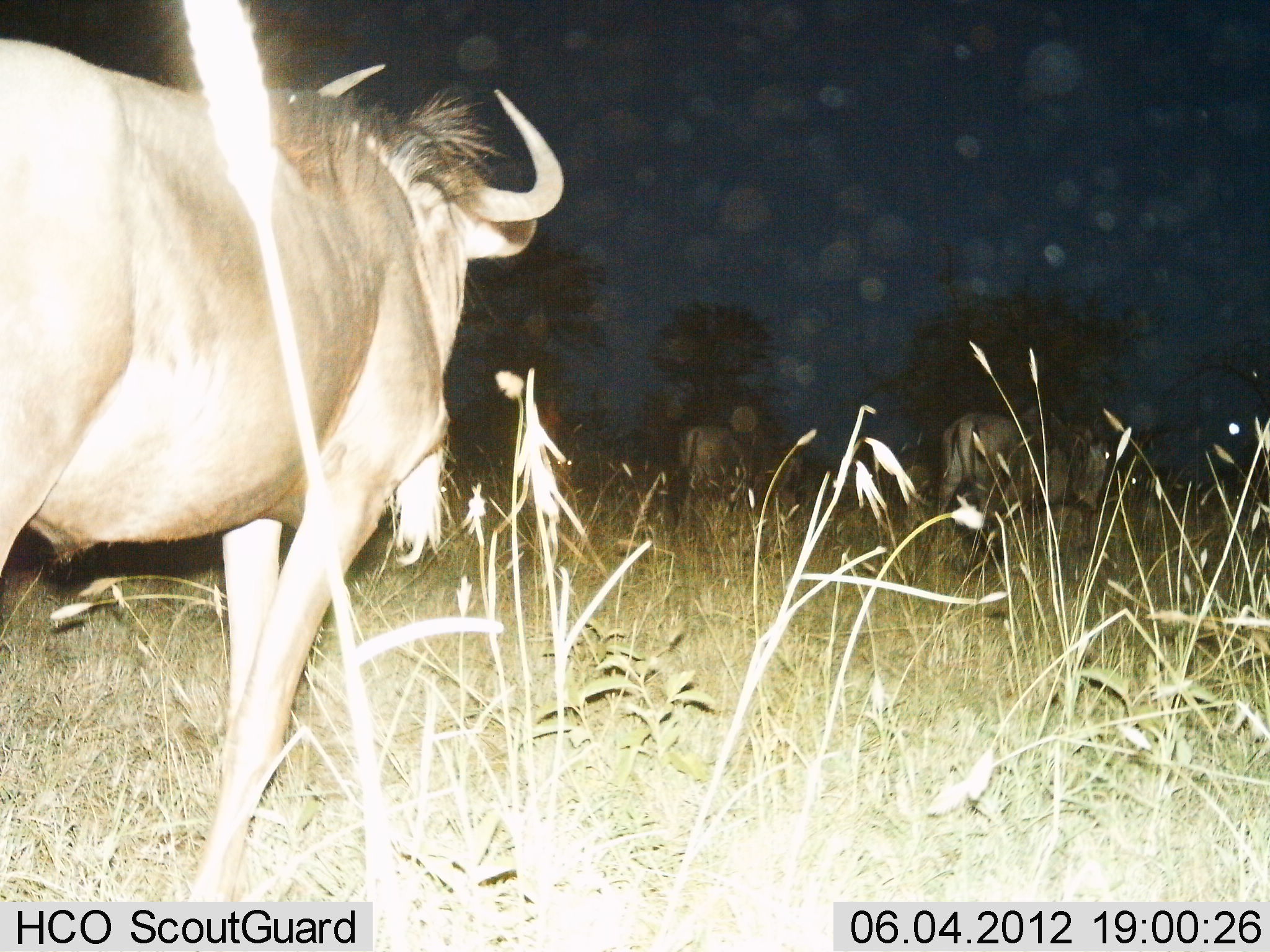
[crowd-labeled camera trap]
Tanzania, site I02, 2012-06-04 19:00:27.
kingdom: Animalia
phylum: Chordata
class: Mammalia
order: Artiodactyla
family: Bovidae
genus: Connochaetes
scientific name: Connochaetes taurinus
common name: blue wildebeest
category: wildebeest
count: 3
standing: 40%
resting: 0%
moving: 60%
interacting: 0%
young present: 0%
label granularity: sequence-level